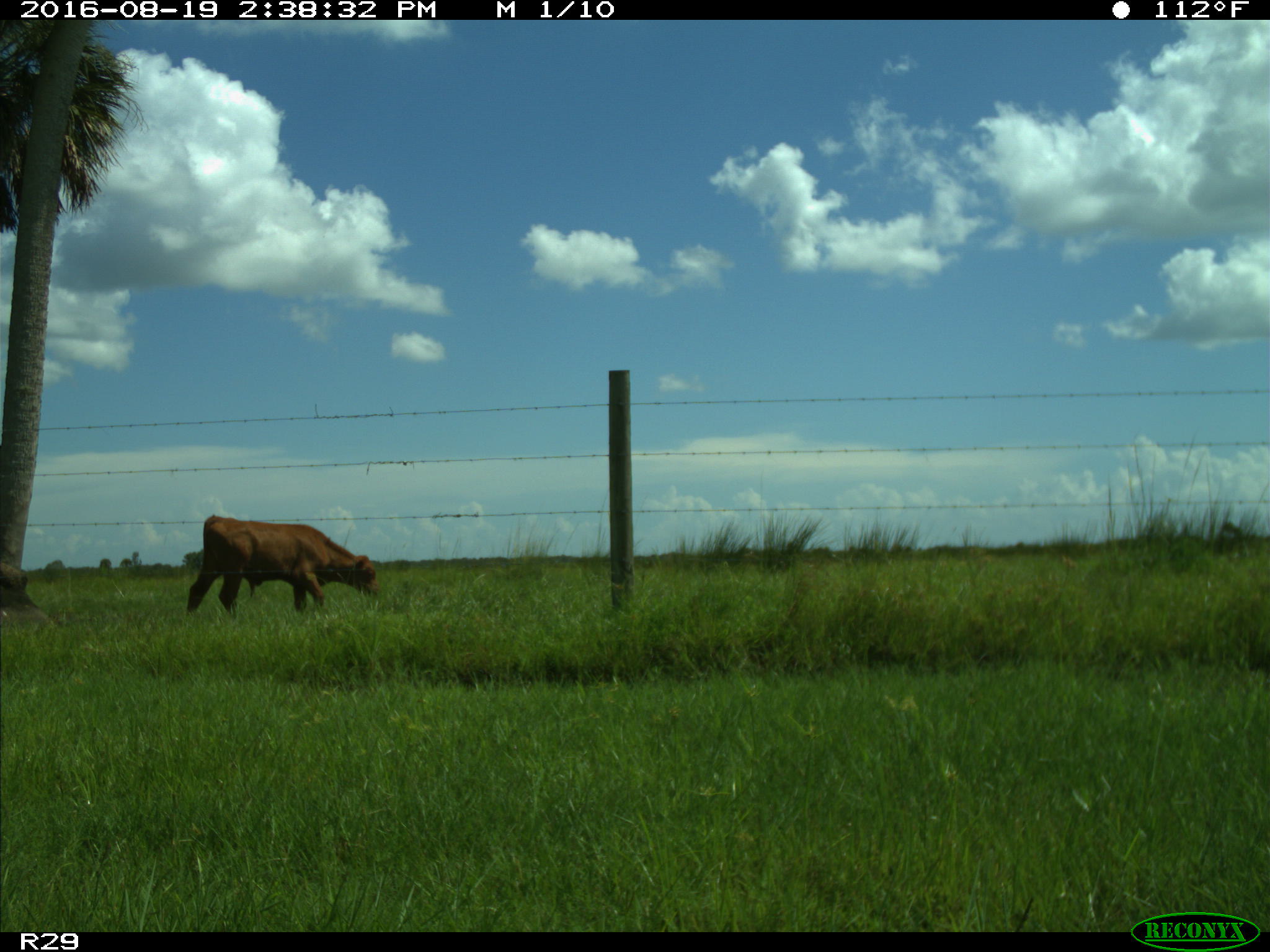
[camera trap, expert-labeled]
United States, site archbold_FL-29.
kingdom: Animalia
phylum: Chordata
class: Mammalia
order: Artiodactyla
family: Bovidae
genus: Bos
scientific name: Bos taurus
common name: domestic cow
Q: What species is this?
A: Bos taurus (domestic cow).